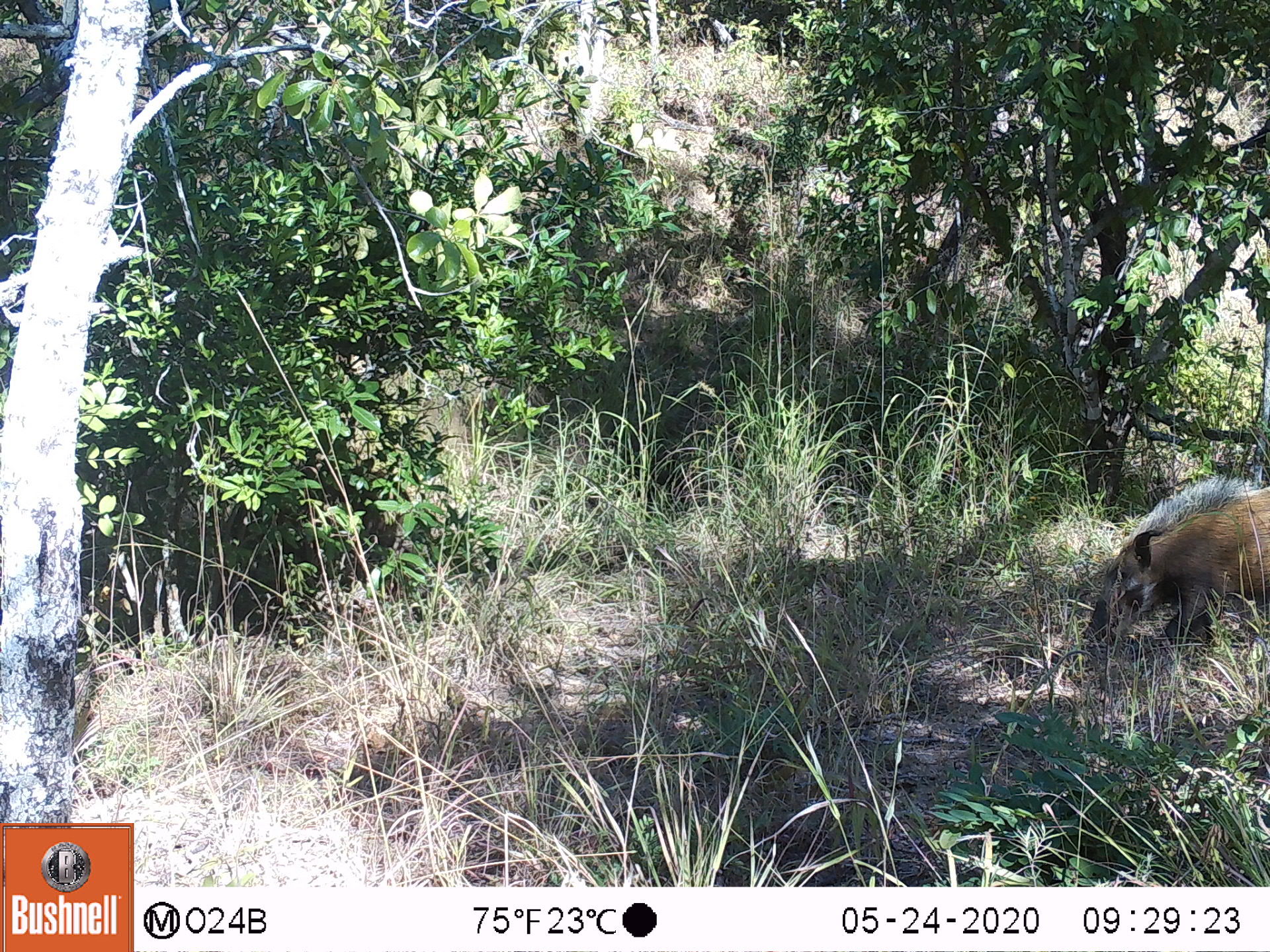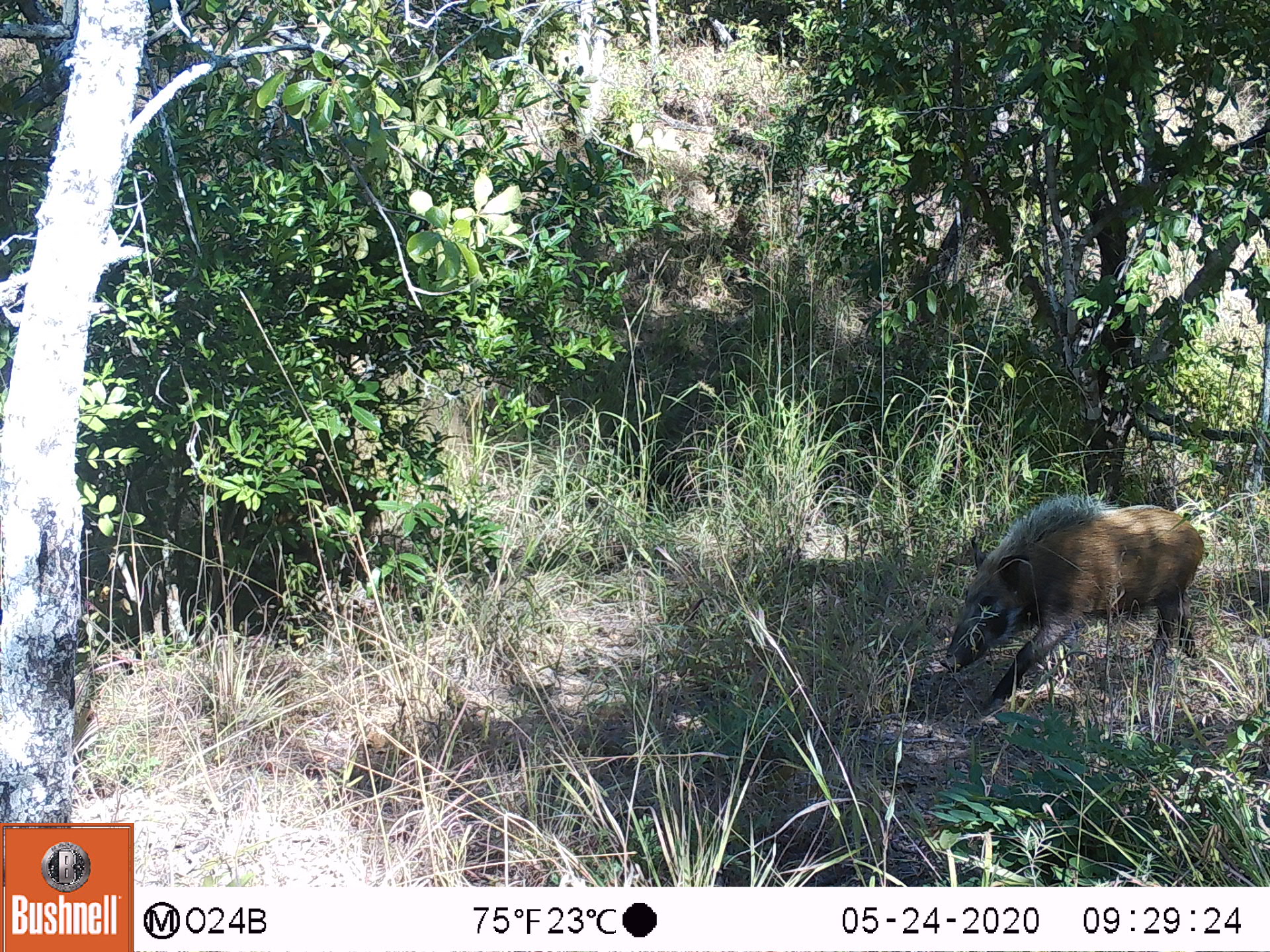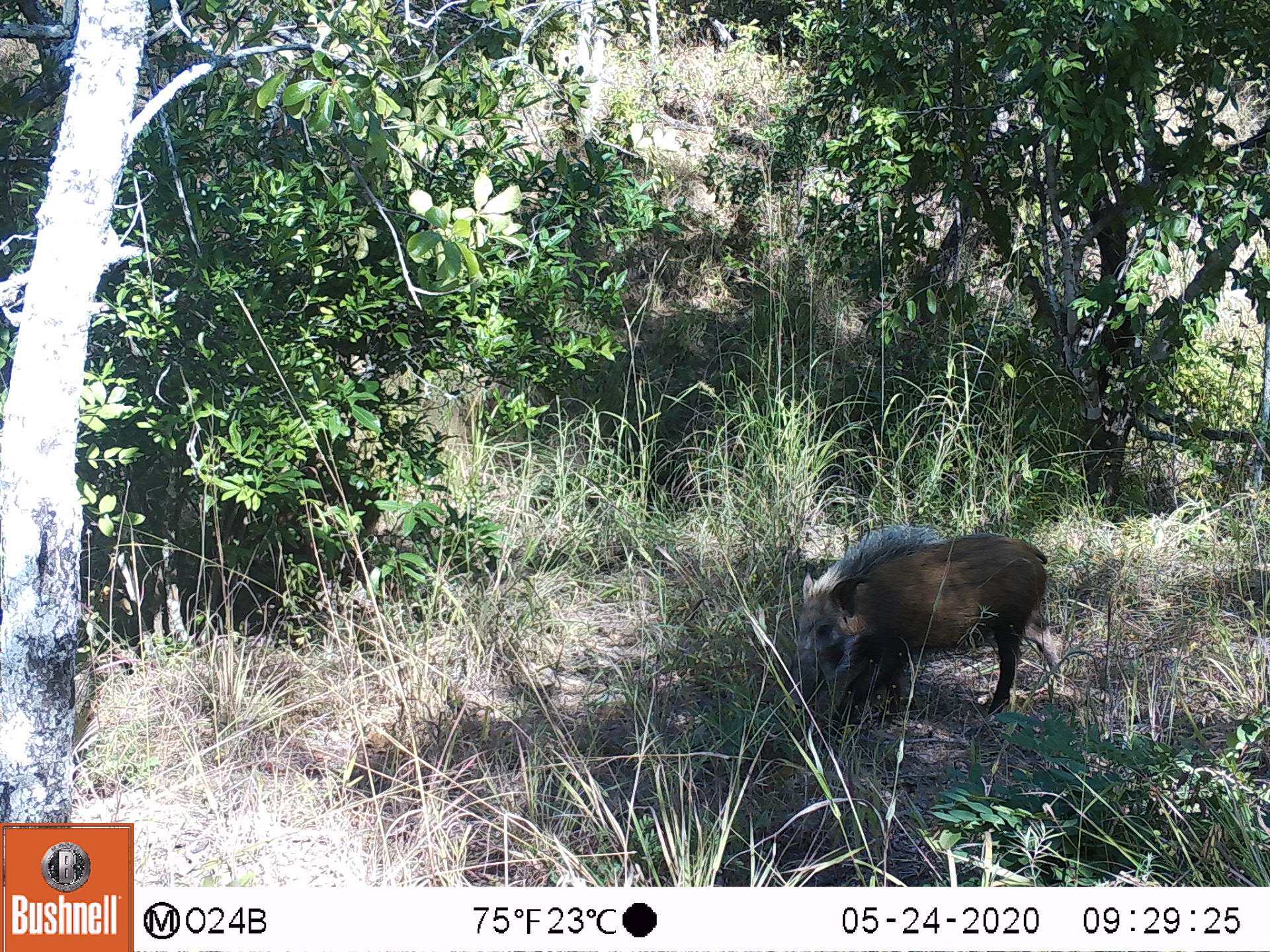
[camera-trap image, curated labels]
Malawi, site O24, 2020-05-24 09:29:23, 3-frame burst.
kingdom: Animalia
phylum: Chordata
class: Mammalia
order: Artiodactyla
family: Suidae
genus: Potamochoerus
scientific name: Potamochoerus larvatus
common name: bushpig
Bushpig (Potamochoerus larvatus), count 1.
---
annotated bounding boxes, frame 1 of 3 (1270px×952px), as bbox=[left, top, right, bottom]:
bushpig: bbox=[1075, 473, 1261, 666]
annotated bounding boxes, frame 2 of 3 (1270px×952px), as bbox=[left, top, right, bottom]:
bushpig: bbox=[940, 488, 1212, 719]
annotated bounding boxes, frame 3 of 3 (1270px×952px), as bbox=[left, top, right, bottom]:
bushpig: bbox=[783, 520, 1048, 721]